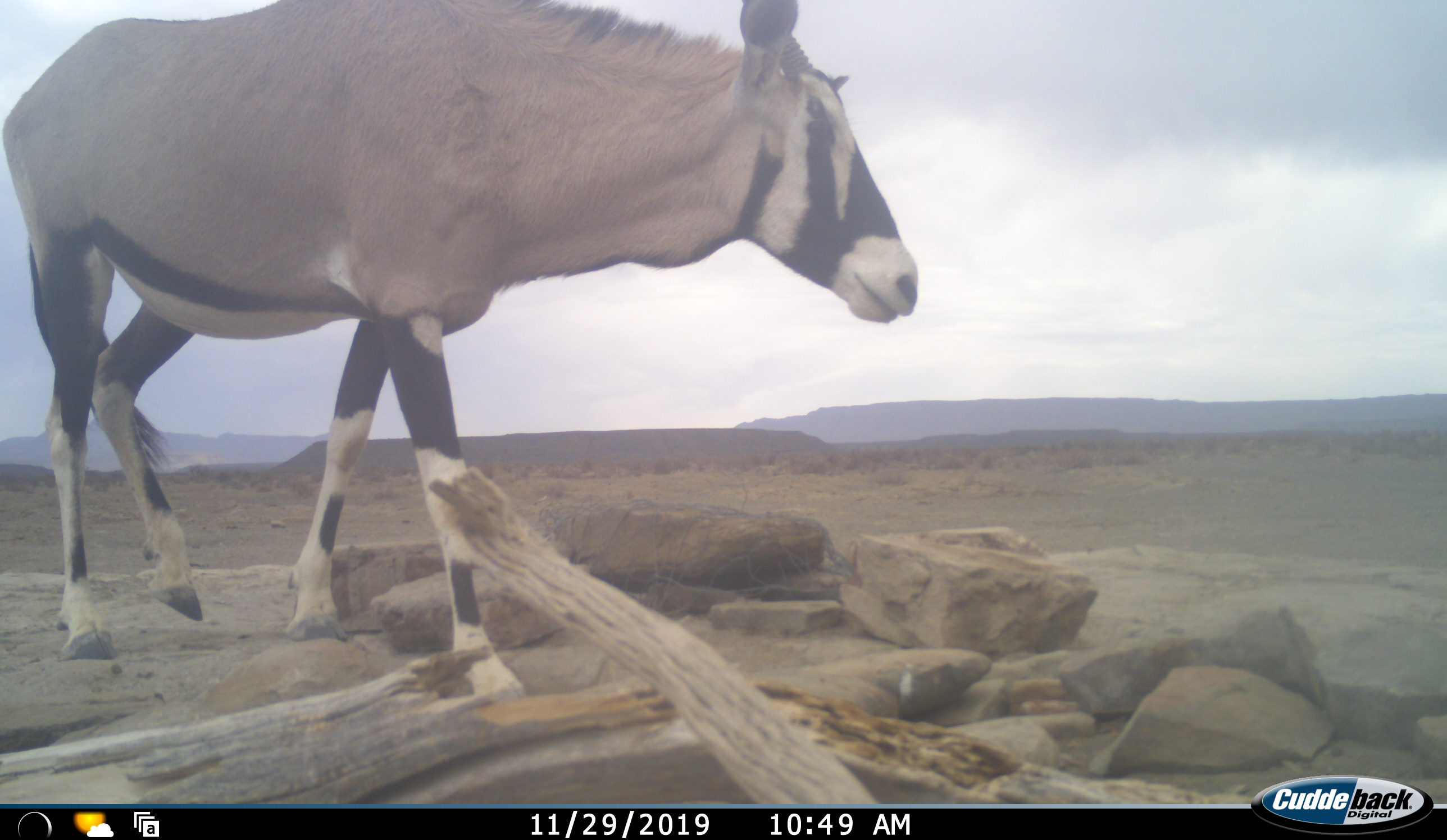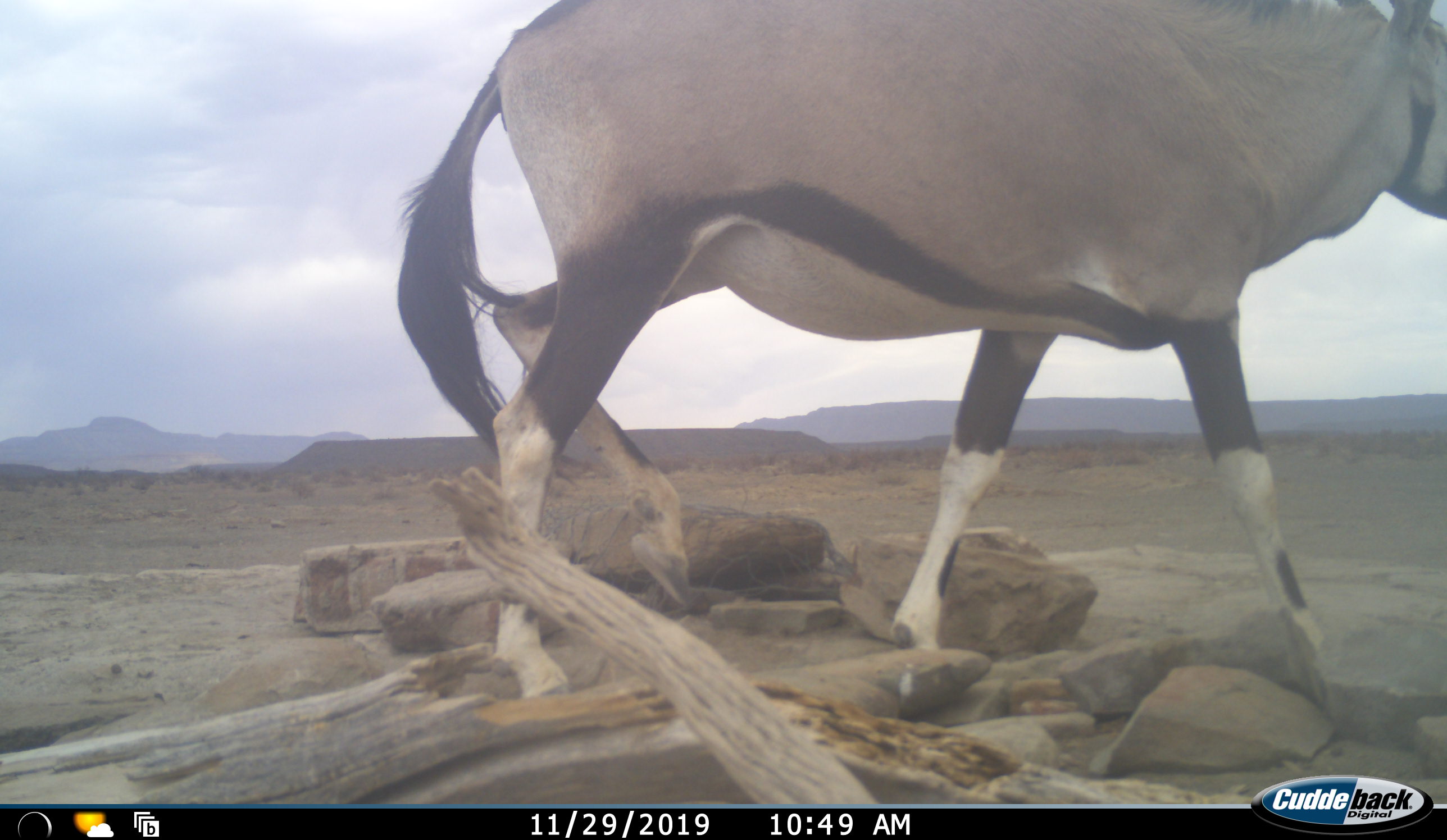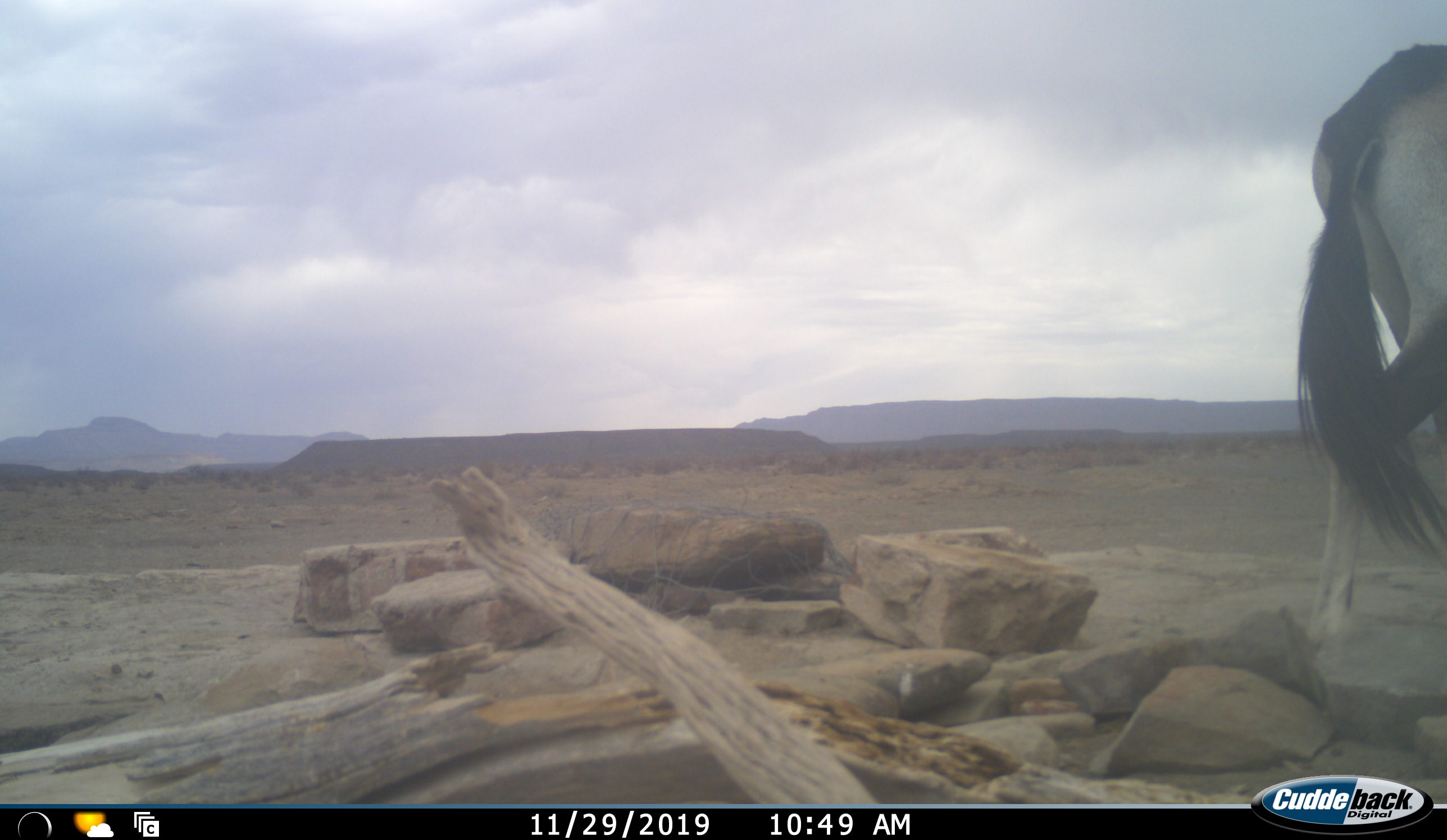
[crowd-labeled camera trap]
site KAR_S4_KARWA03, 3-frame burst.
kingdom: Animalia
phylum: Chordata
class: Mammalia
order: Artiodactyla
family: Bovidae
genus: Oryx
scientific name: Oryx gazella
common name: gemsbok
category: oryx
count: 1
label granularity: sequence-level